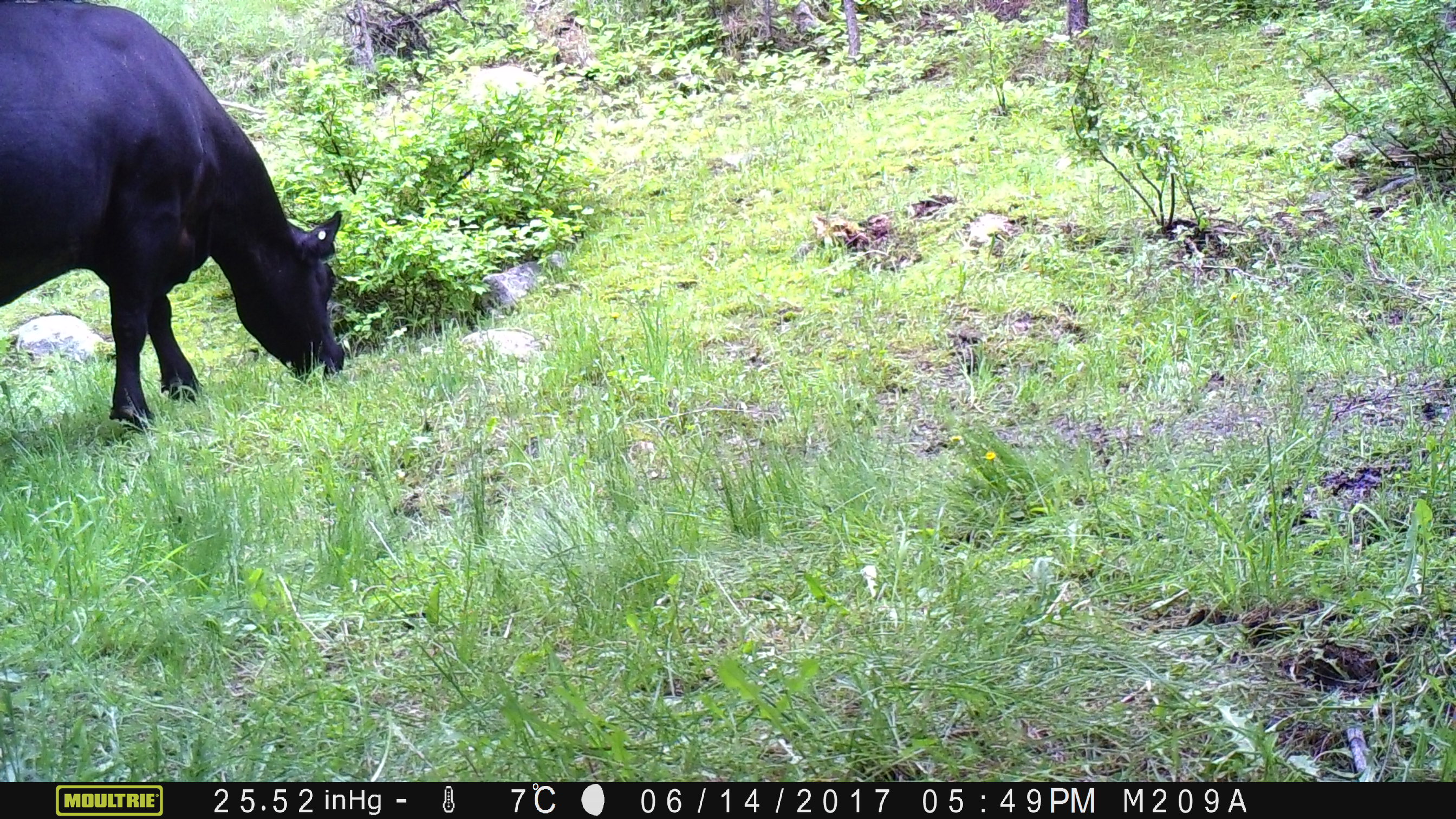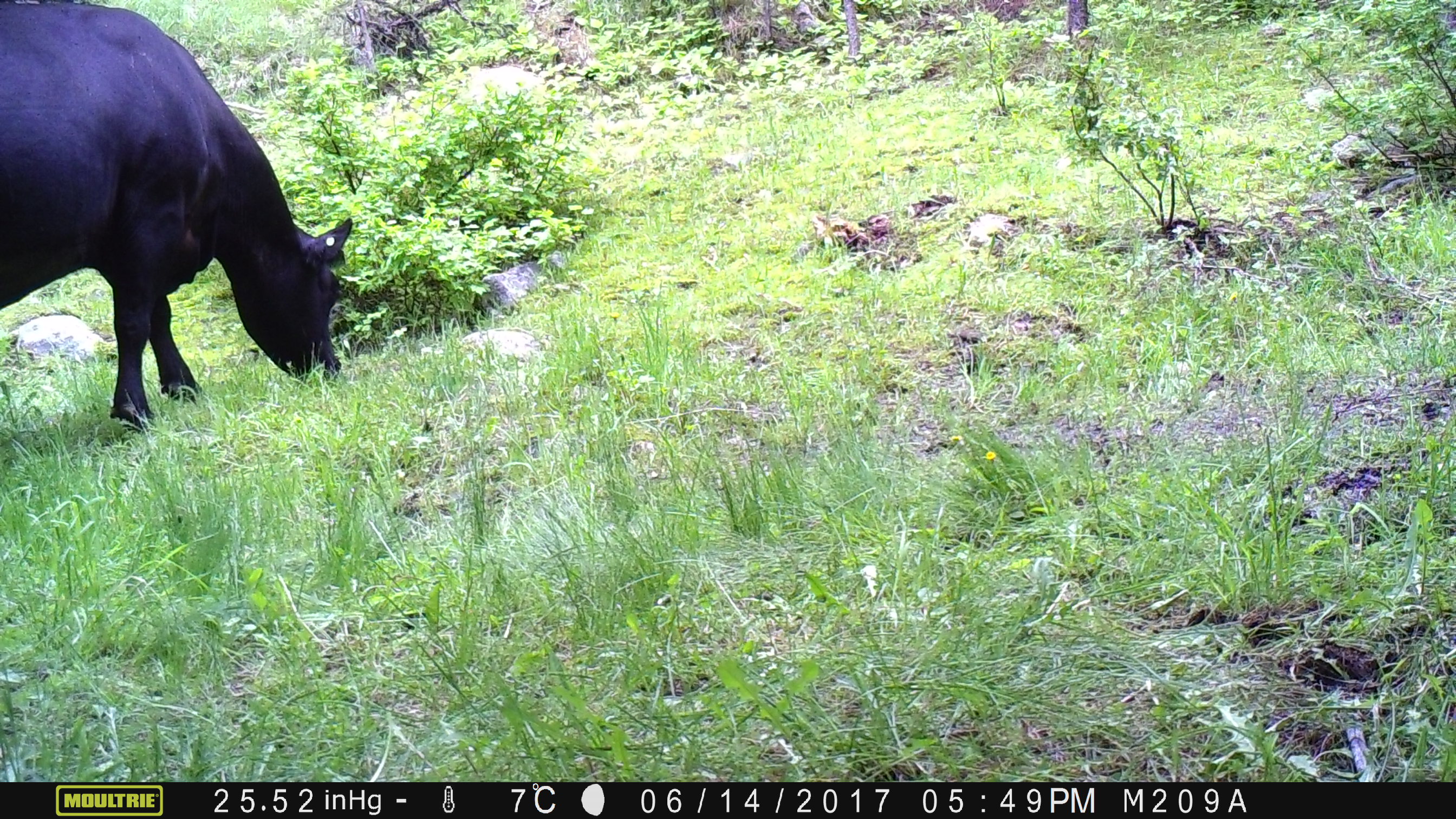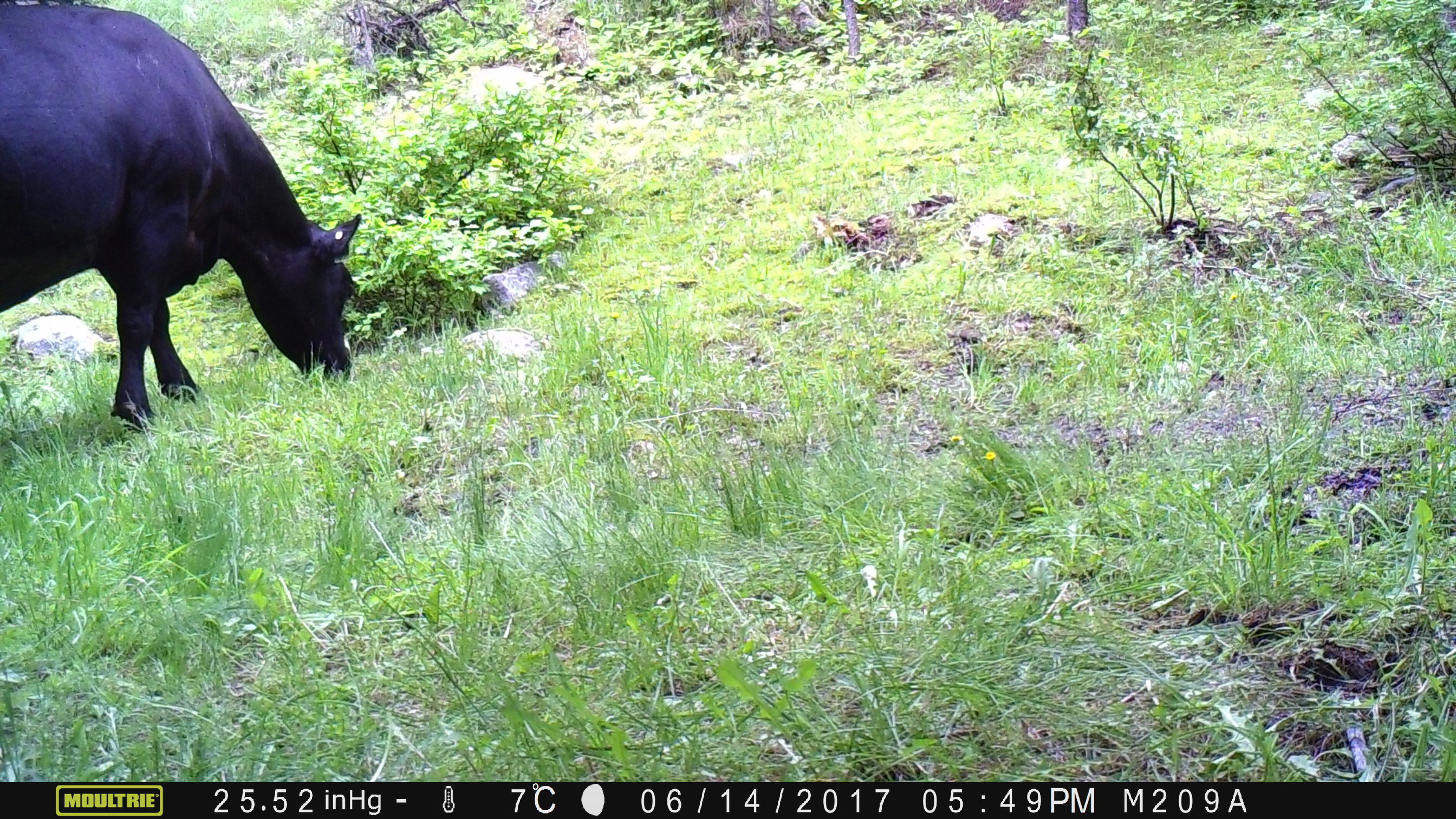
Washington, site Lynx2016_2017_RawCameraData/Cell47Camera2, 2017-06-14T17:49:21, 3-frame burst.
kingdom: Animalia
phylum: Chordata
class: Mammalia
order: Artiodactyla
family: Bovidae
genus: Bos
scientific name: Bos taurus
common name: domestic cattle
Domestic cattle (Bos taurus). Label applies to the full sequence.